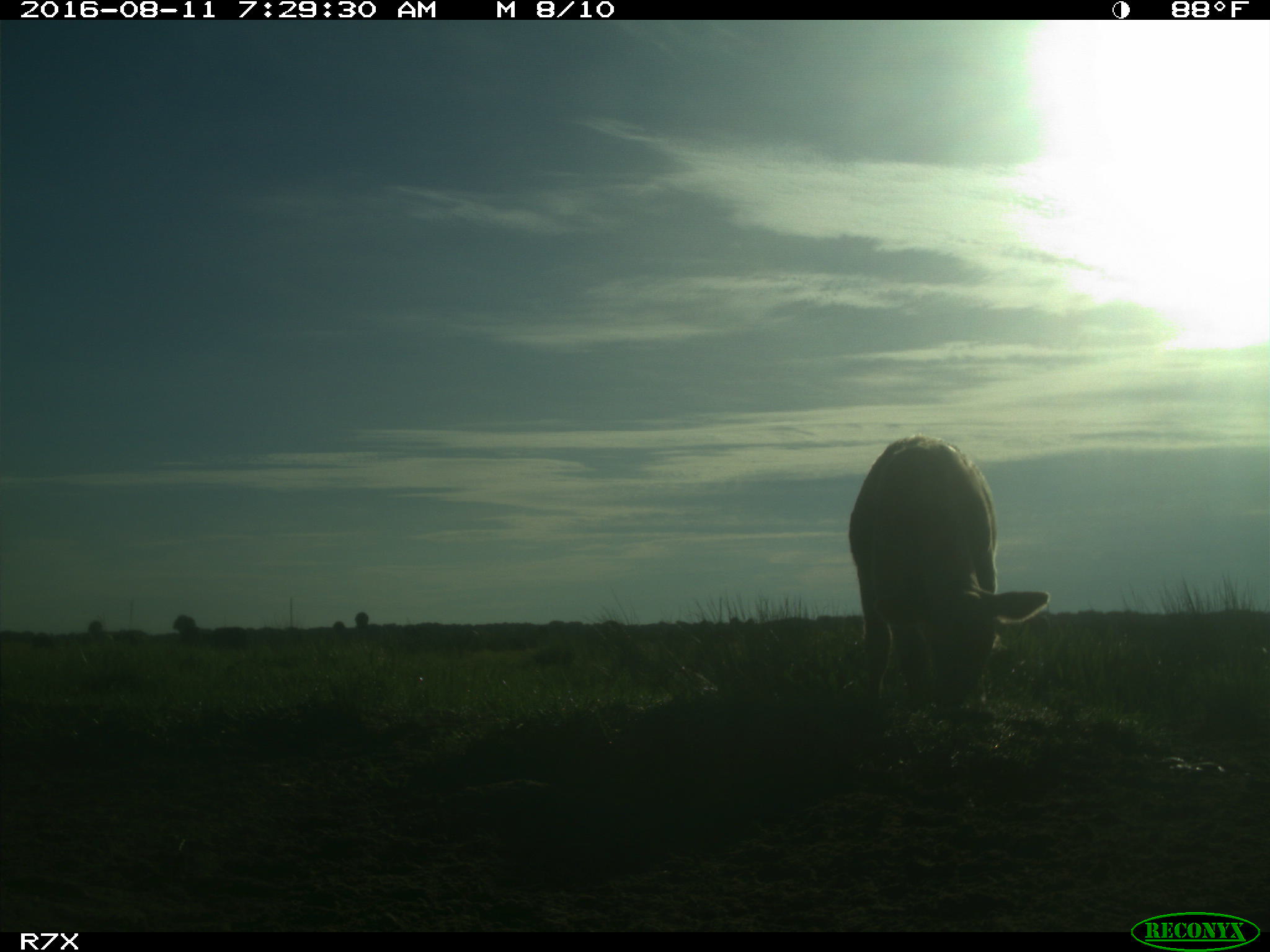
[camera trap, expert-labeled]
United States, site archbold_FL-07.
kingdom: Animalia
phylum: Chordata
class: Mammalia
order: Artiodactyla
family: Bovidae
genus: Bos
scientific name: Bos taurus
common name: domestic cow